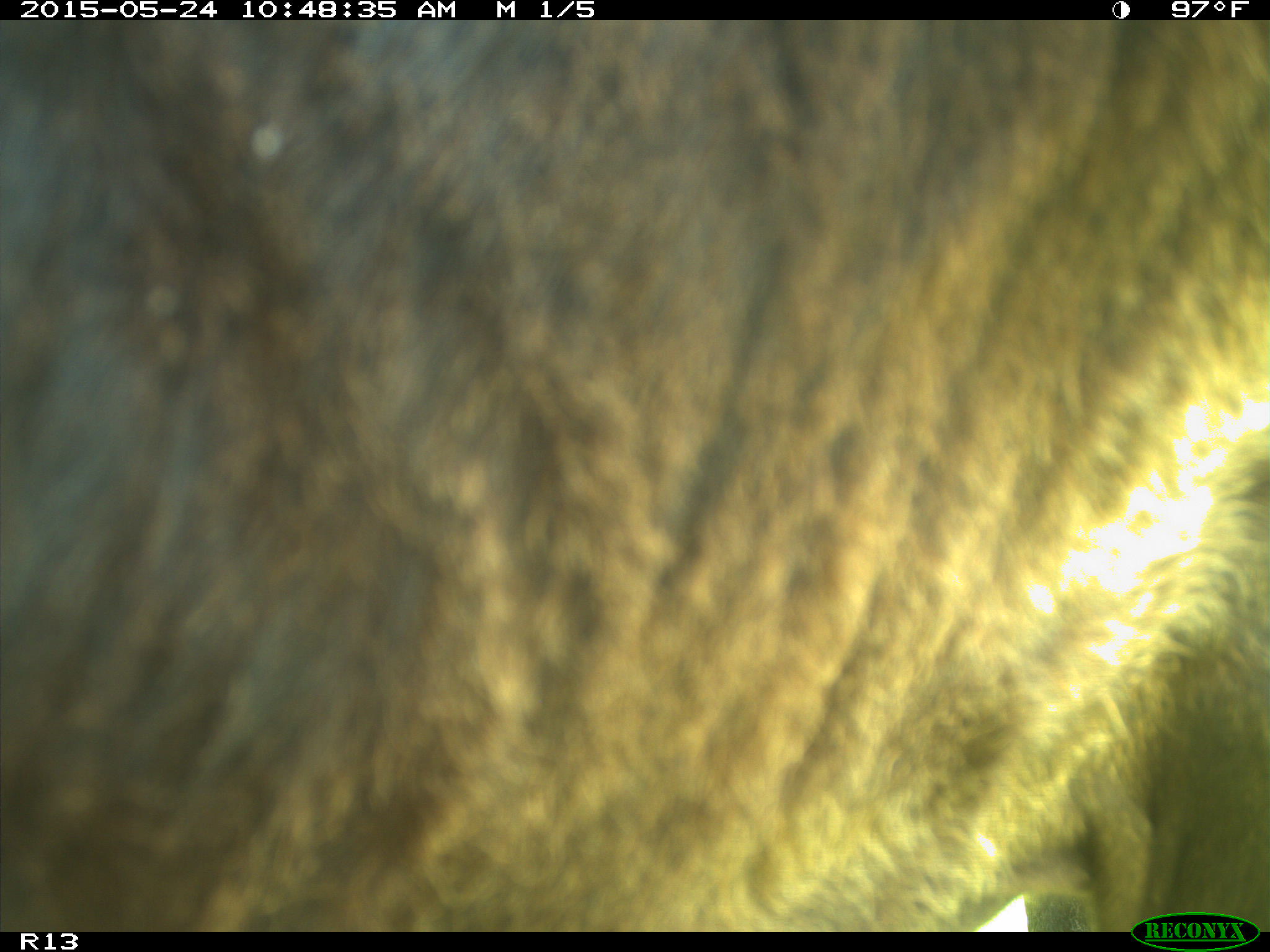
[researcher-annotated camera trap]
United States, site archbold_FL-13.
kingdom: Animalia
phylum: Chordata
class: Mammalia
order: Artiodactyla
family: Bovidae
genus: Bos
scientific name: Bos taurus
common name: domestic cow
Bos taurus (domestic cow).